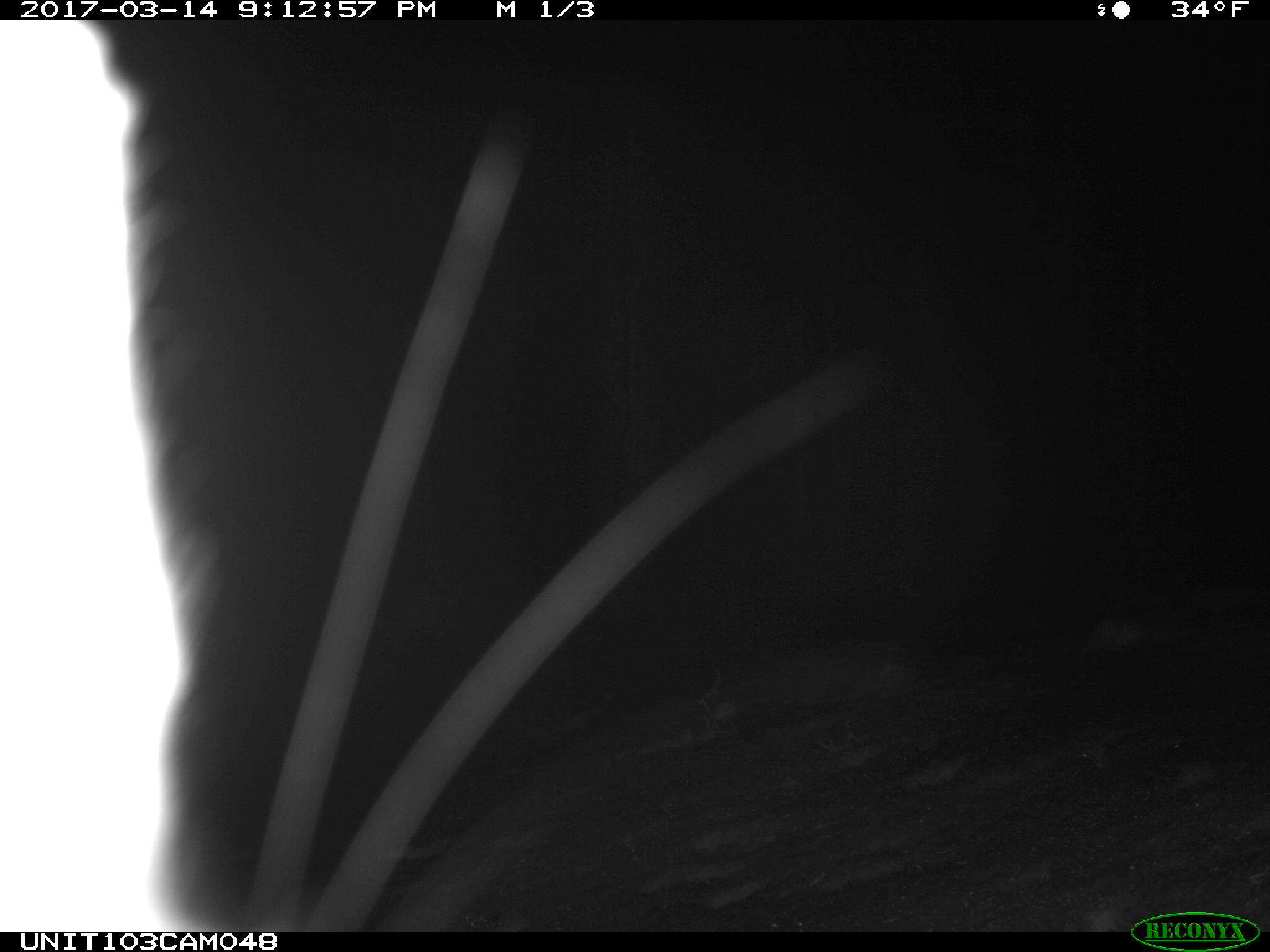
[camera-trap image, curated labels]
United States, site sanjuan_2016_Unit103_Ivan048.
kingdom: Animalia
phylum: Chordata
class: Mammalia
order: Lagomorpha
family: Leporidae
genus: Lepus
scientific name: Lepus americanus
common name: snowshoe hare